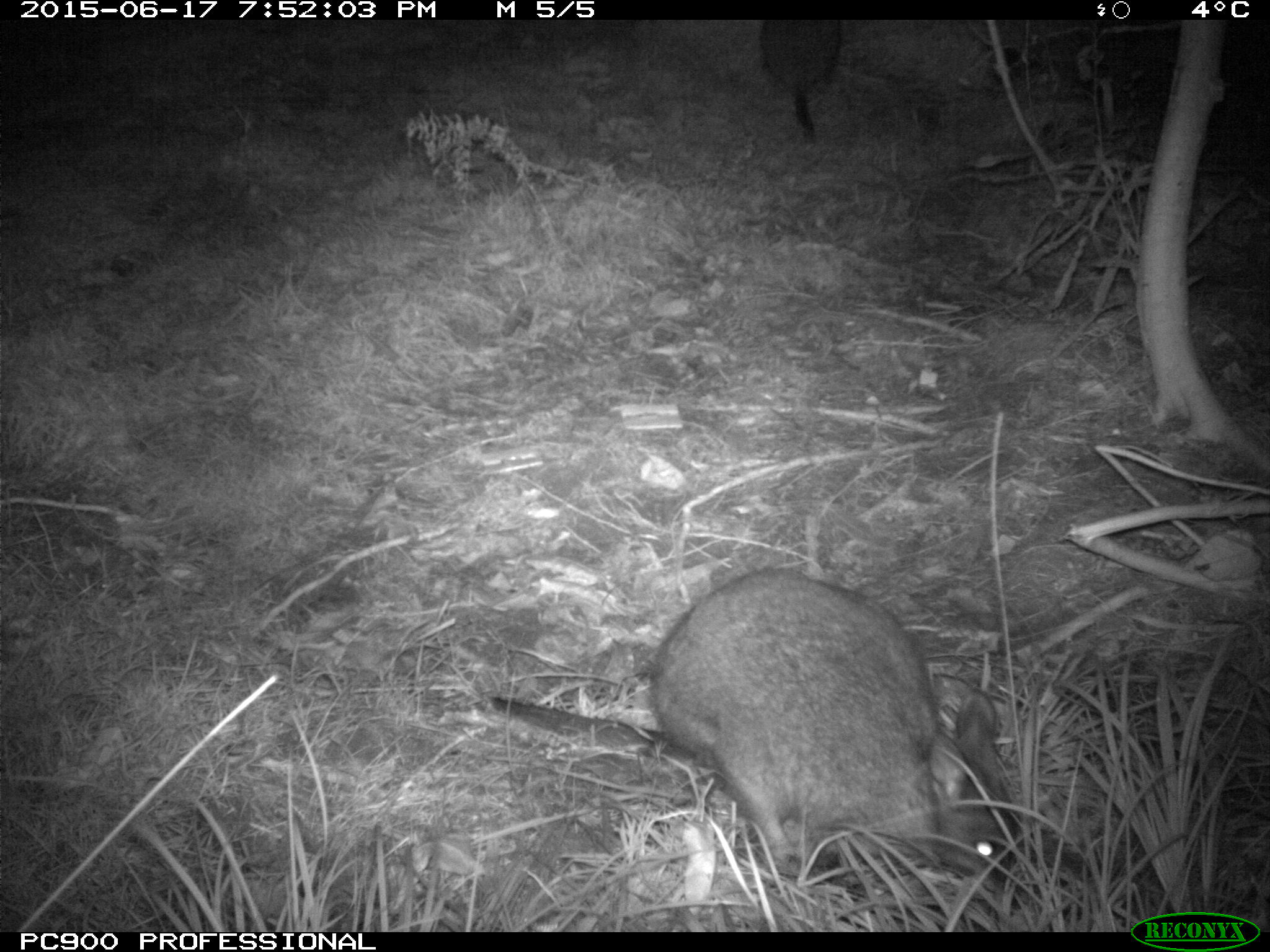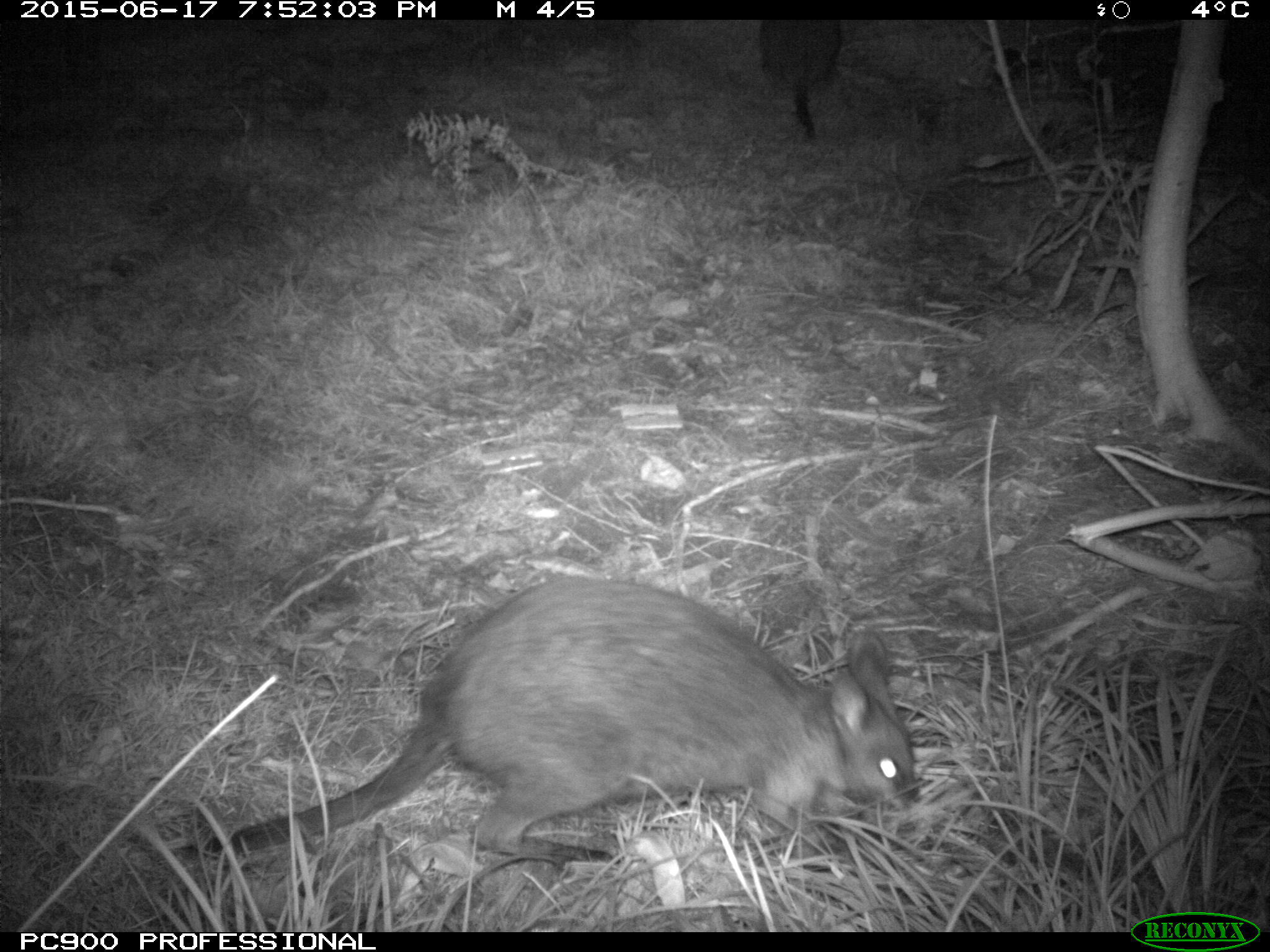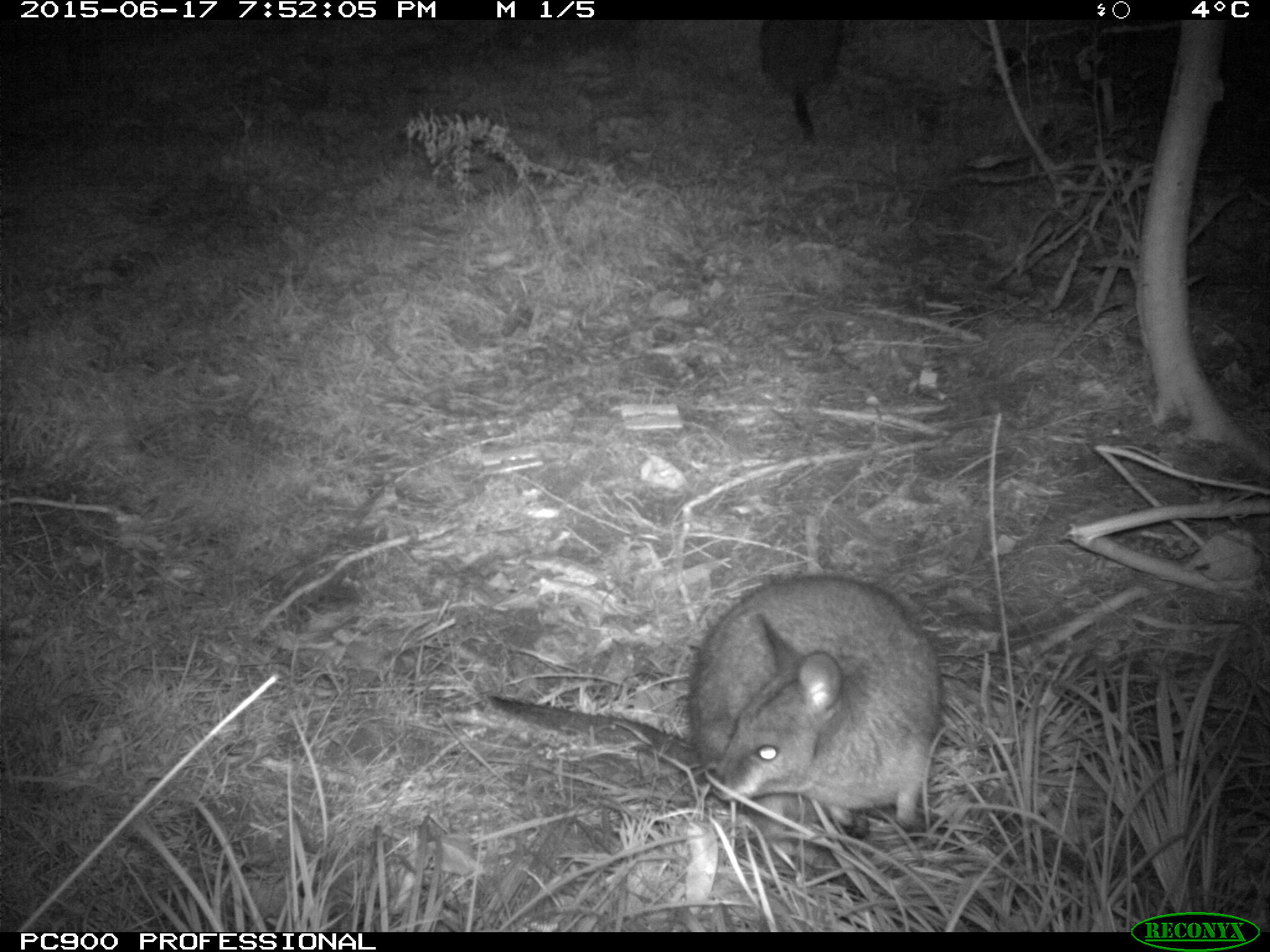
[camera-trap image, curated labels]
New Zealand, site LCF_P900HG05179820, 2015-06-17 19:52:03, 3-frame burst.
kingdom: Animalia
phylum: Chordata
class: Mammalia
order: Diprotodontia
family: Macropodidae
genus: Notamacropus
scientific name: Notamacropus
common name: wallaby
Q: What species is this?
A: Wallaby (Notamacropus).